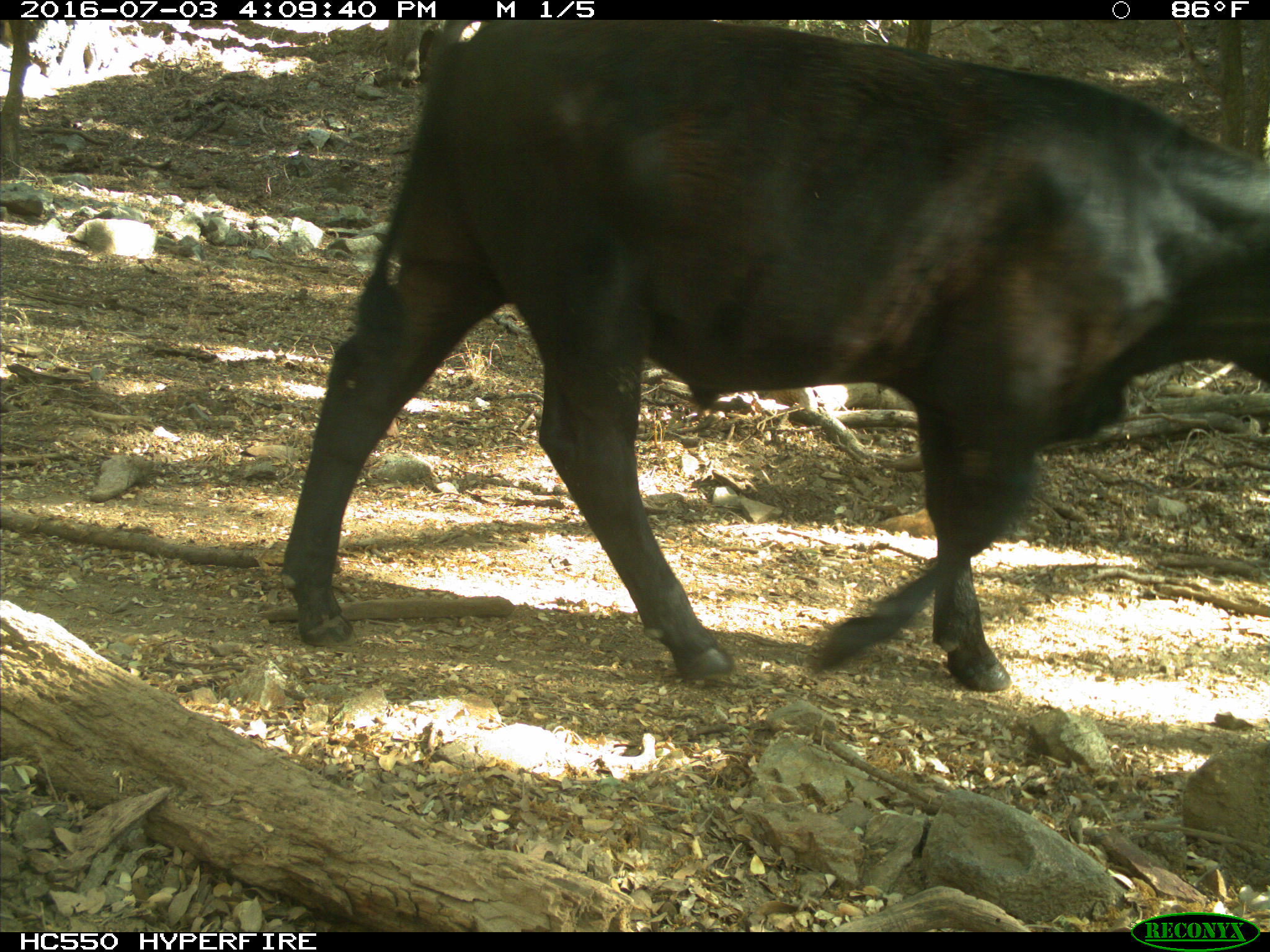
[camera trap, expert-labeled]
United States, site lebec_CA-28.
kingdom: Animalia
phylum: Chordata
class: Mammalia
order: Artiodactyla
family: Bovidae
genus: Bos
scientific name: Bos taurus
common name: domestic cow